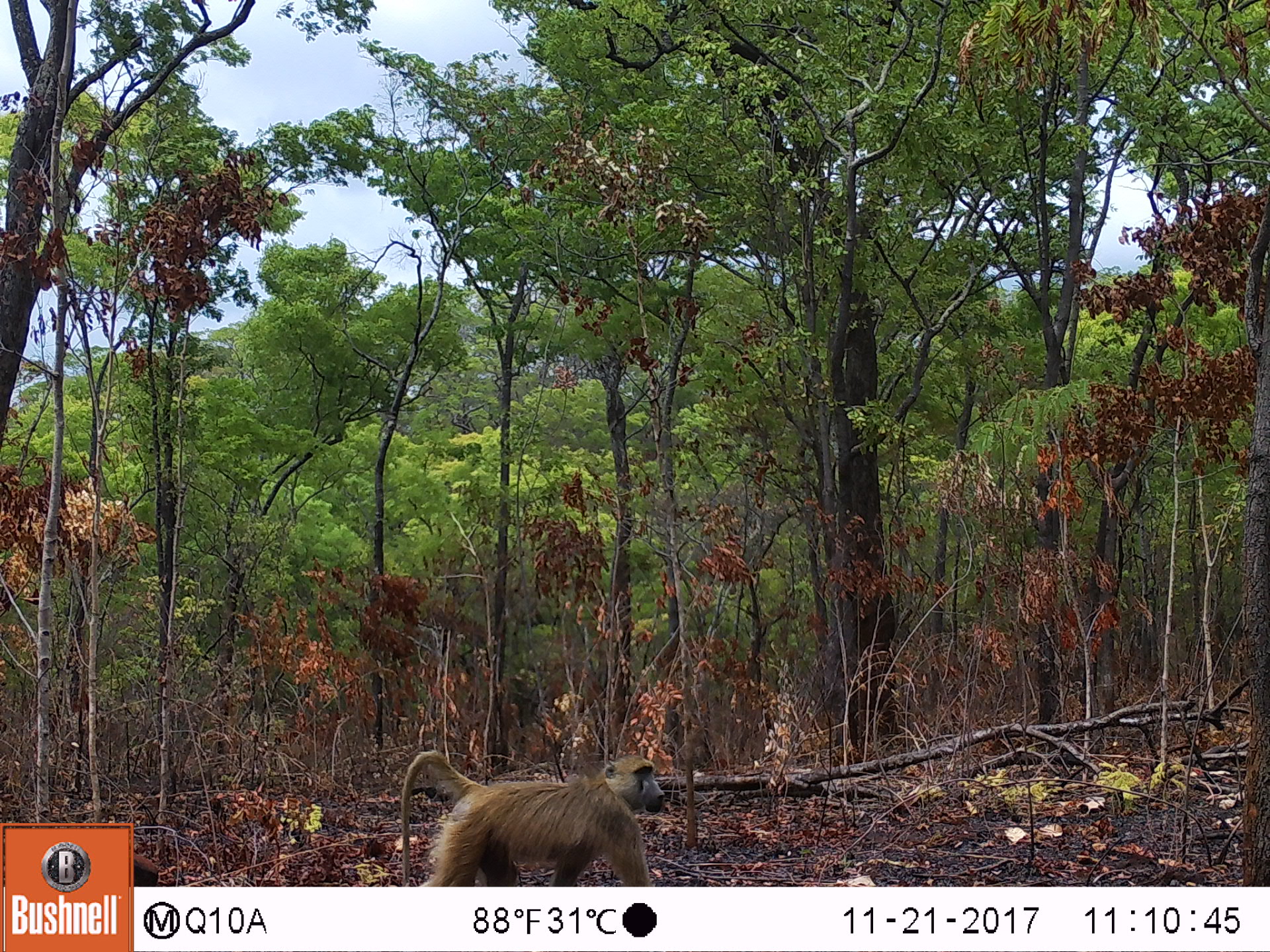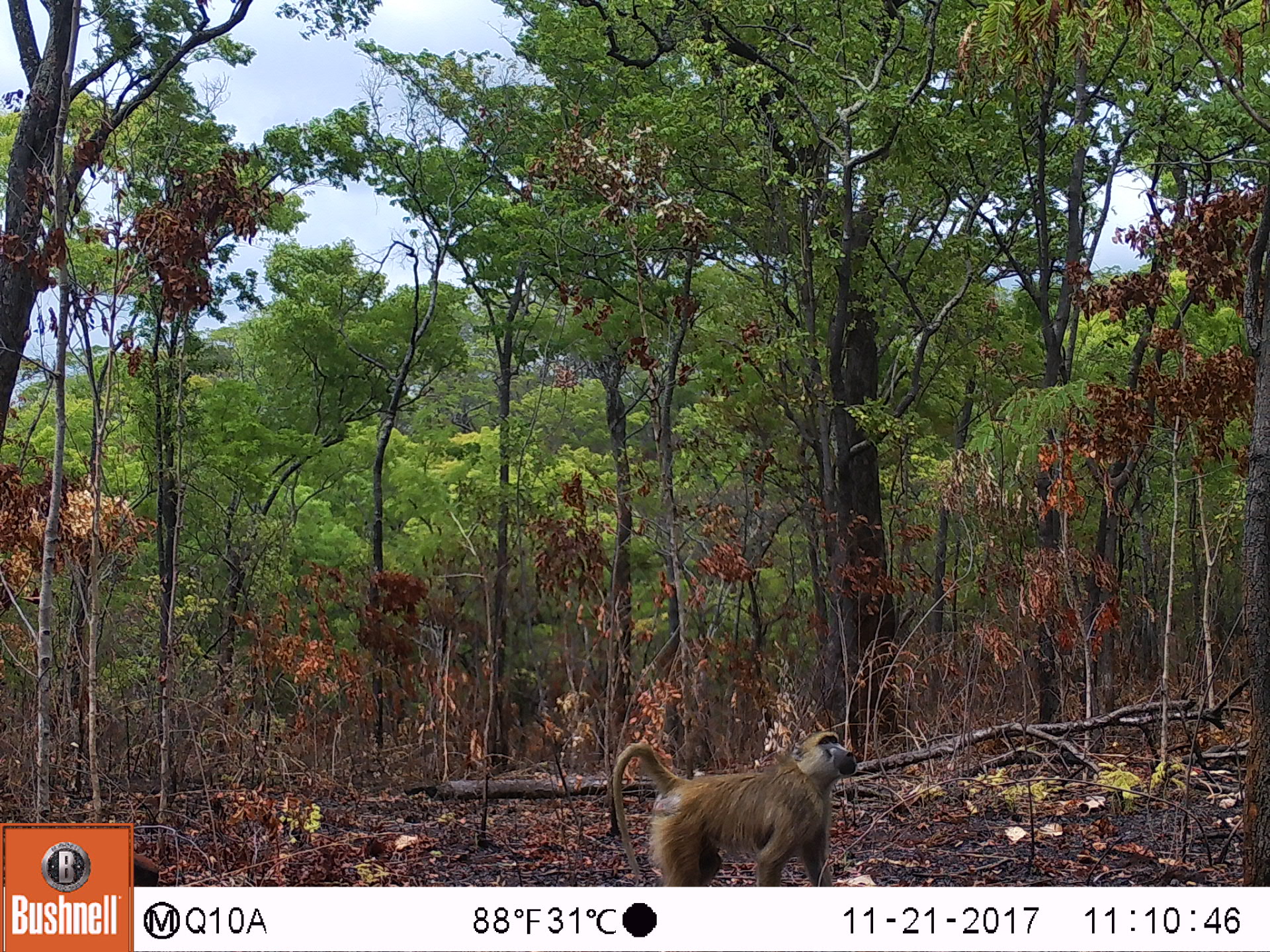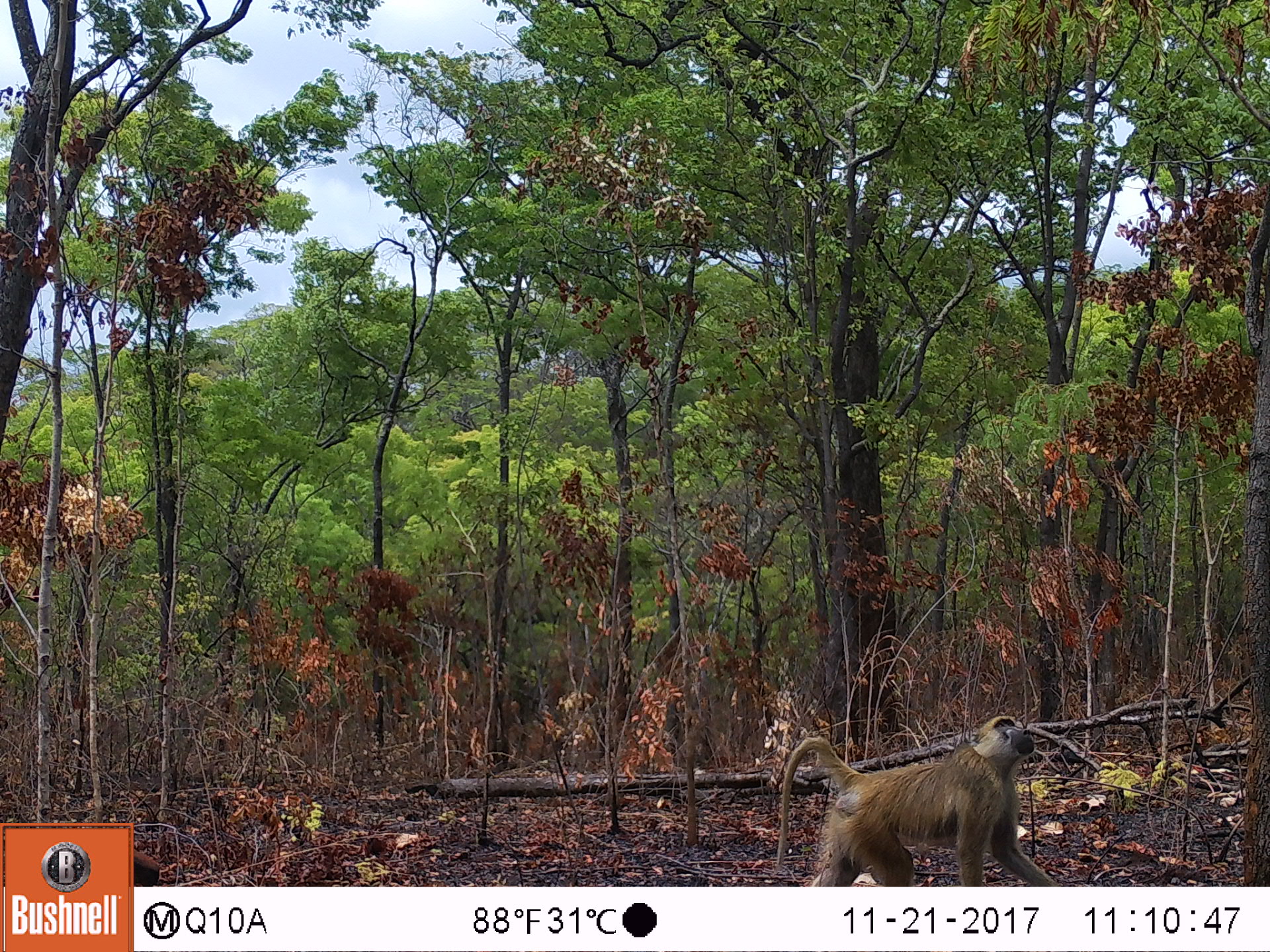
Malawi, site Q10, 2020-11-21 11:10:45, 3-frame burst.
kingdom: Animalia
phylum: Chordata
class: Mammalia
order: Primates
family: Cercopithecidae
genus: Papio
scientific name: Papio cynocephalus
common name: yellow baboon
Yellow baboon (Papio cynocephalus), count 1.